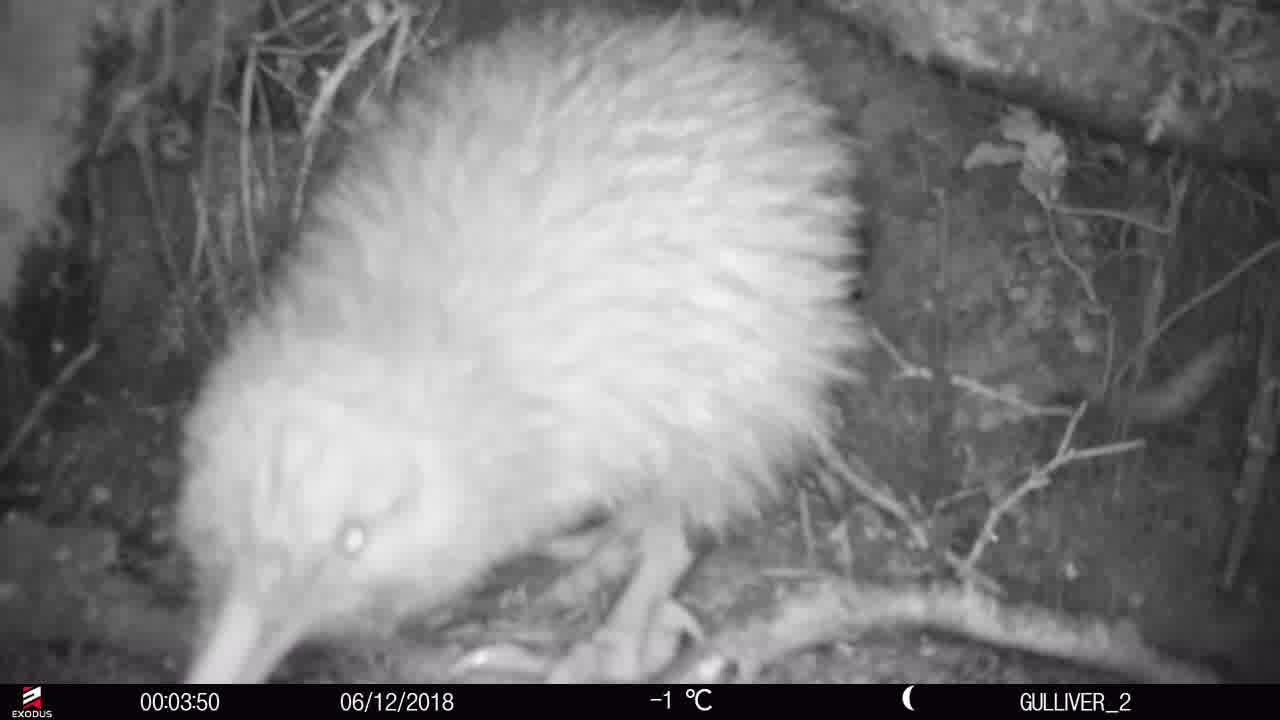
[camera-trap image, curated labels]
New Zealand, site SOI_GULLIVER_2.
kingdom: Animalia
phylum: Chordata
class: Aves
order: Apterygiformes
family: Apterygidae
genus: Apteryx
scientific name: Apteryx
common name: kiwi